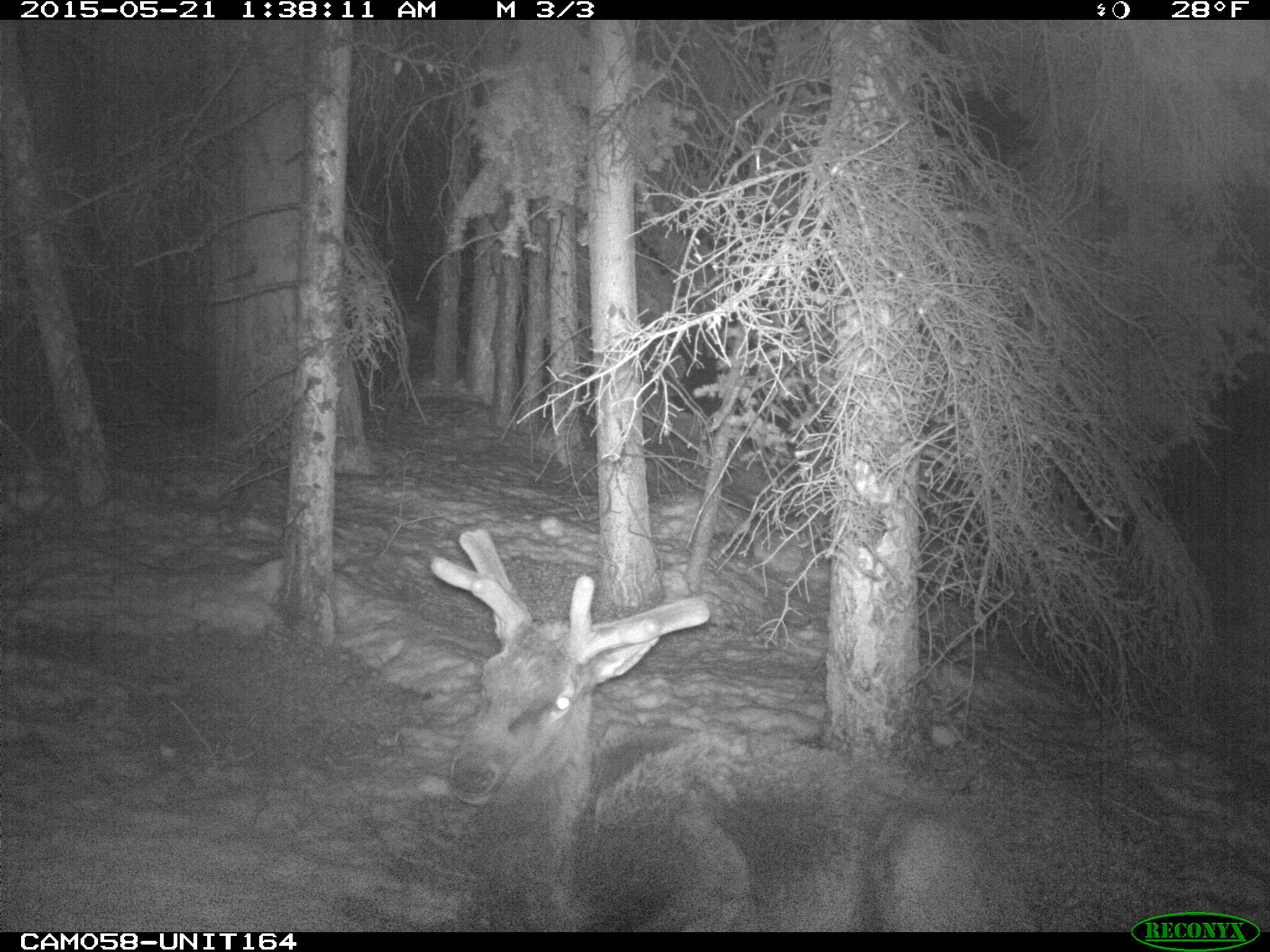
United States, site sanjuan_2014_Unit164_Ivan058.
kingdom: Animalia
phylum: Chordata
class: Mammalia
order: Artiodactyla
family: Cervidae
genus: Cervus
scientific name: Cervus elaphus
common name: red deer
Cervus elaphus (red deer).